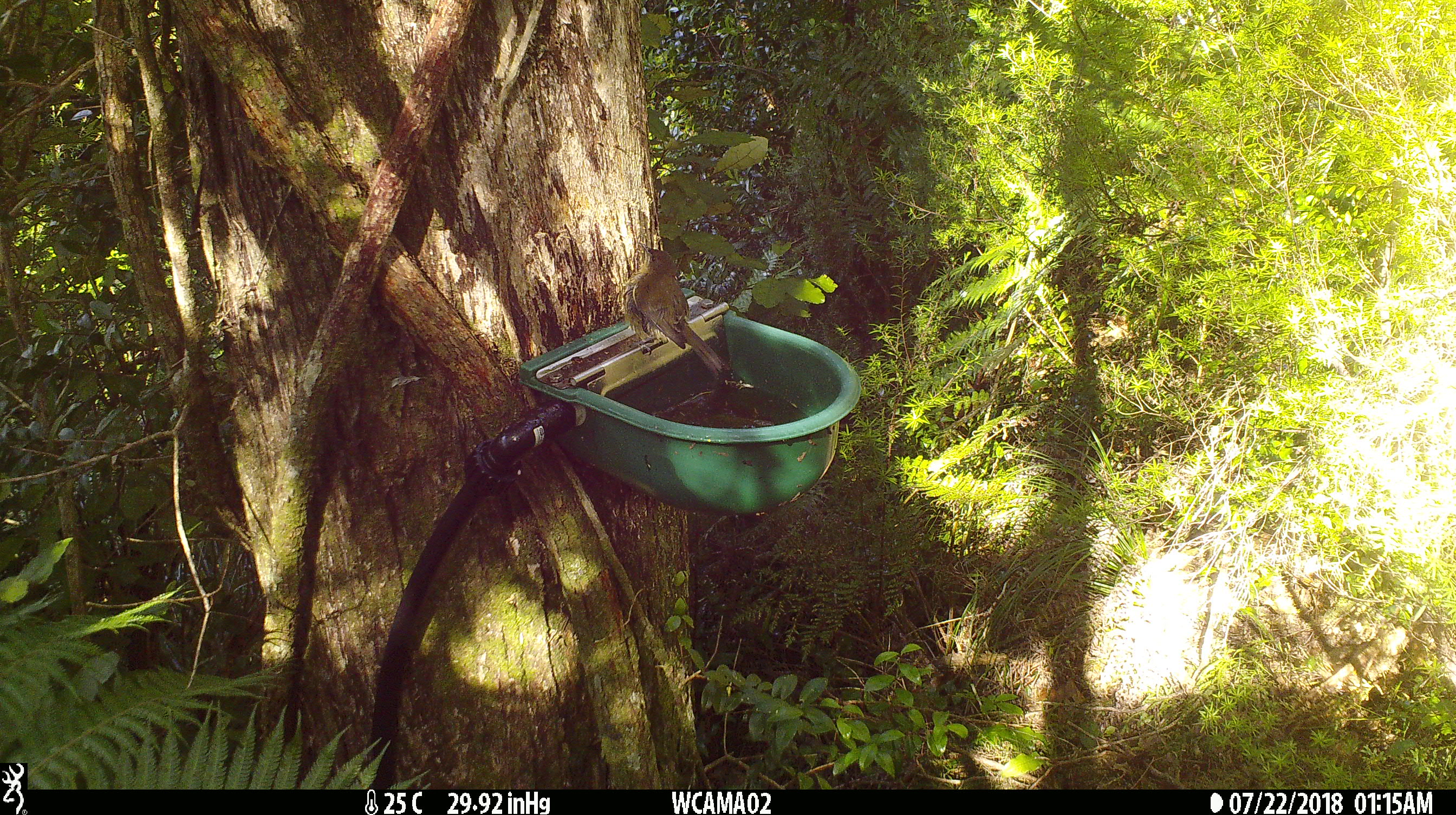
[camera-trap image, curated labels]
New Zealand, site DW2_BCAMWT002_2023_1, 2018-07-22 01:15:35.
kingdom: Animalia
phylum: Chordata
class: Aves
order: Passeriformes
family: Meliphagidae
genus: Anthornis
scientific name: Anthornis melanura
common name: new zealand bellbird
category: bellbird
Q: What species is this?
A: Bellbird (new zealand bellbird) (Anthornis melanura).